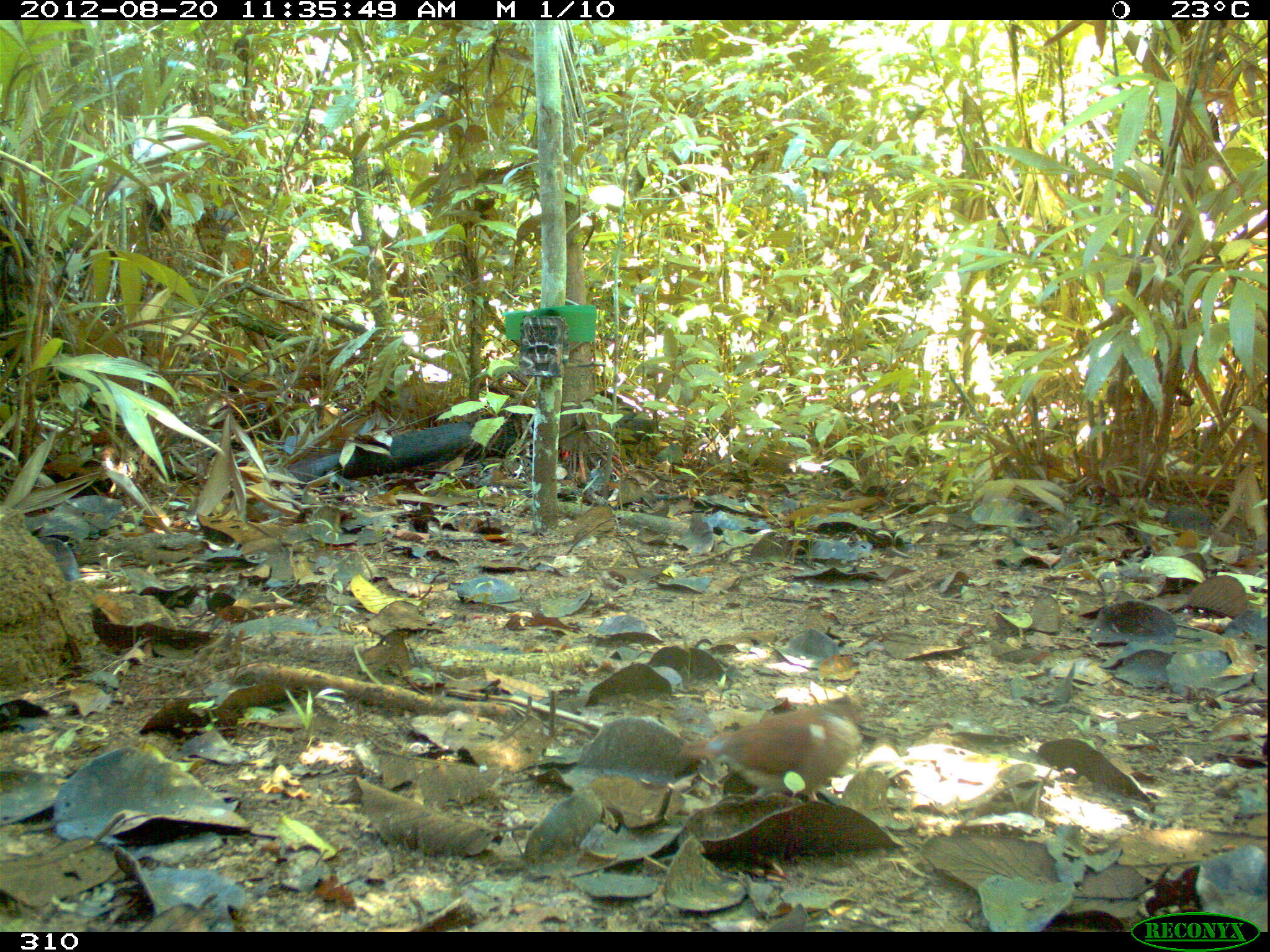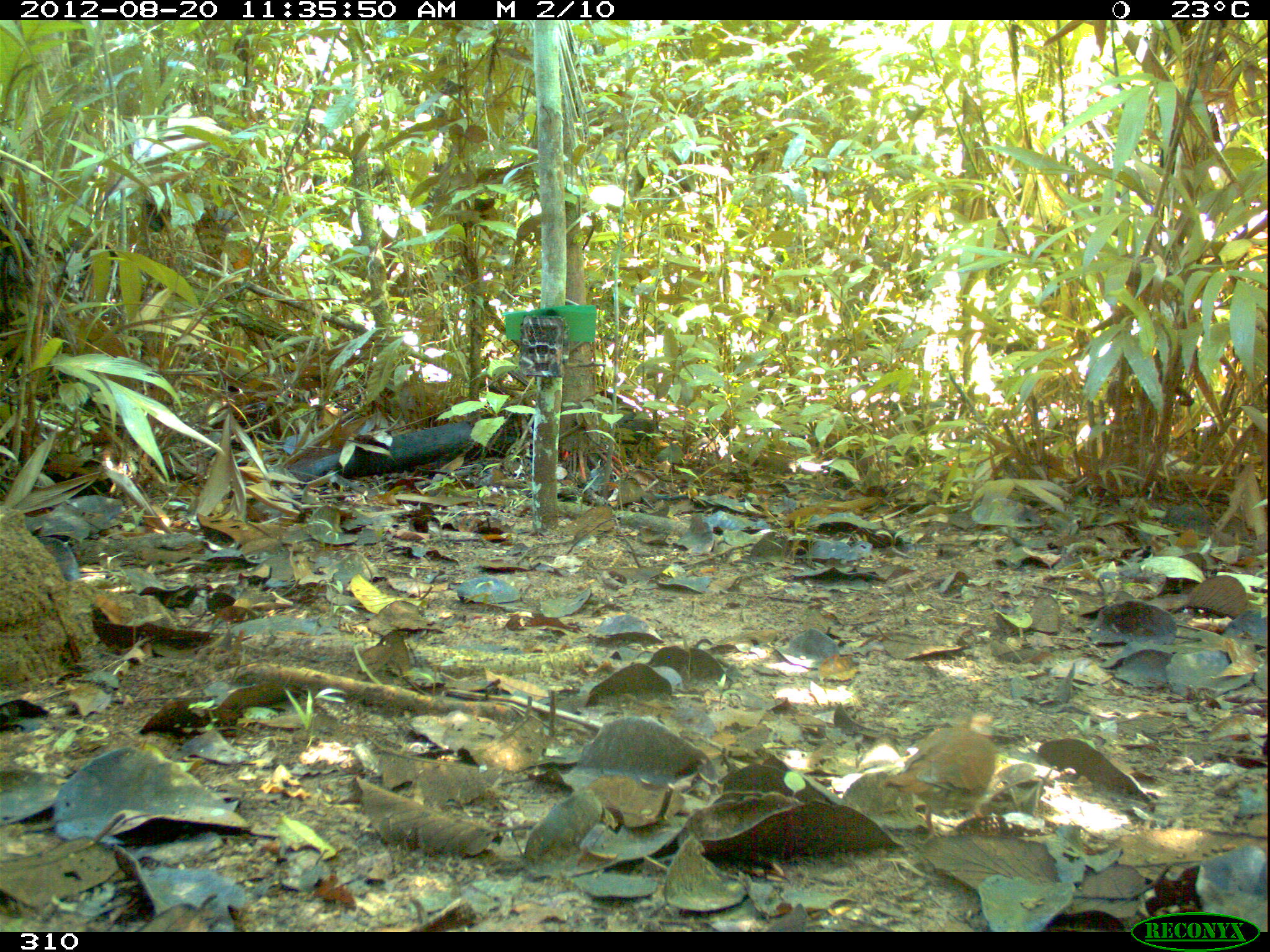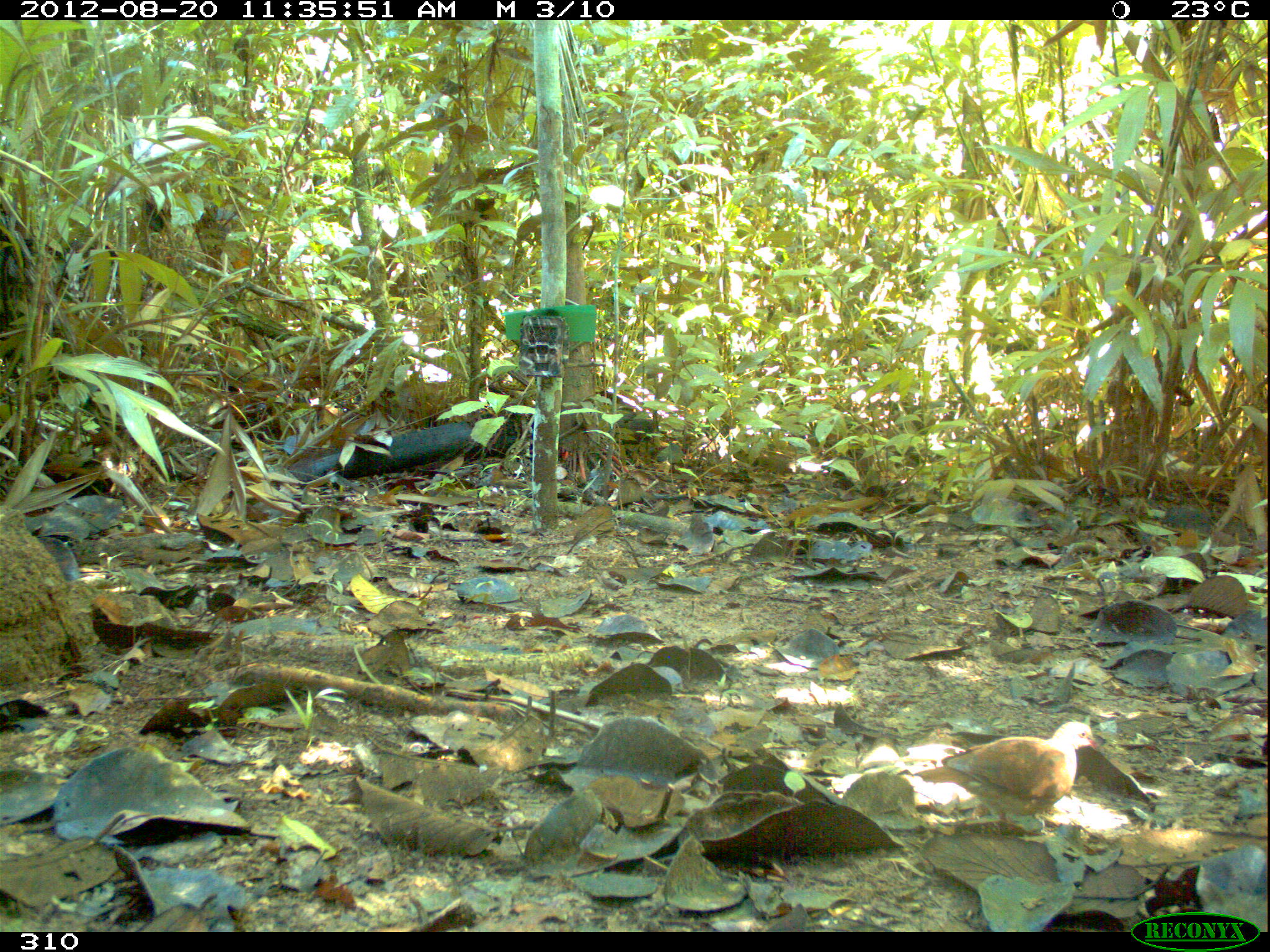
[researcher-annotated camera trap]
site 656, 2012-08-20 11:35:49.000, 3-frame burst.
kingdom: Animalia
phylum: Chordata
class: Aves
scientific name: Aves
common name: bird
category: unknown bird